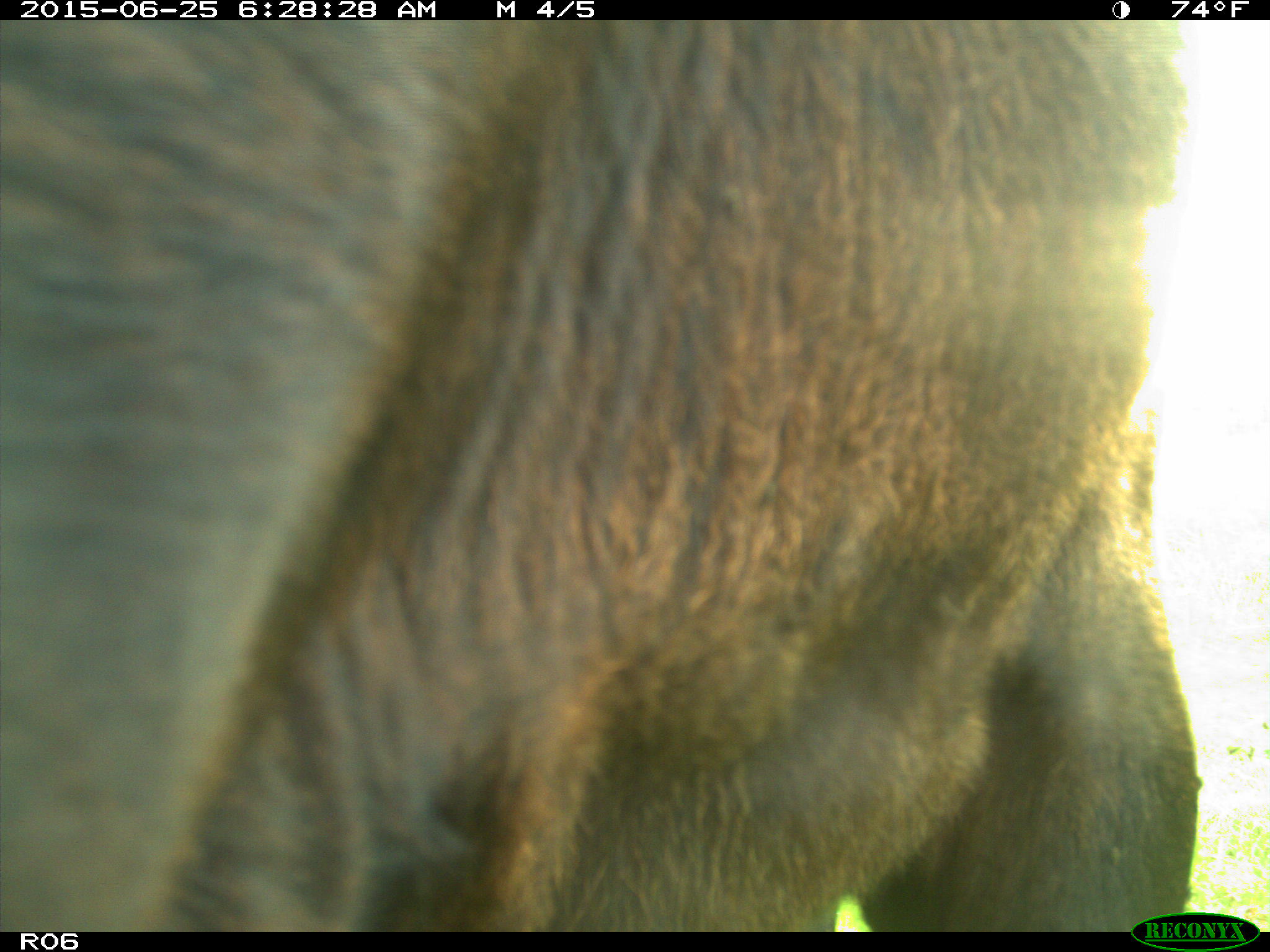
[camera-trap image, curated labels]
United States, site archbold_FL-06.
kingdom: Animalia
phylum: Chordata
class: Mammalia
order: Artiodactyla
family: Bovidae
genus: Bos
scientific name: Bos taurus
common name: domestic cow